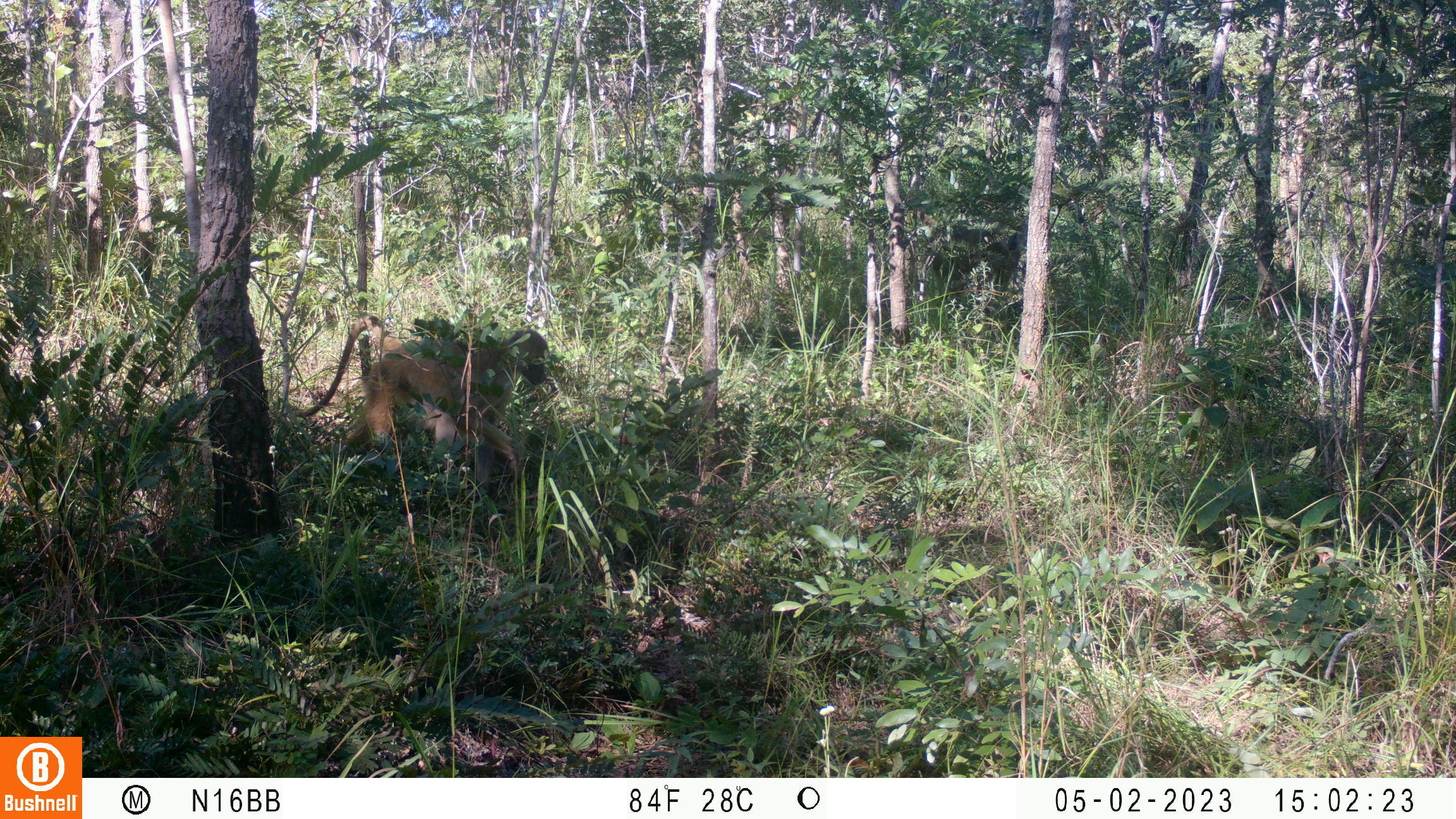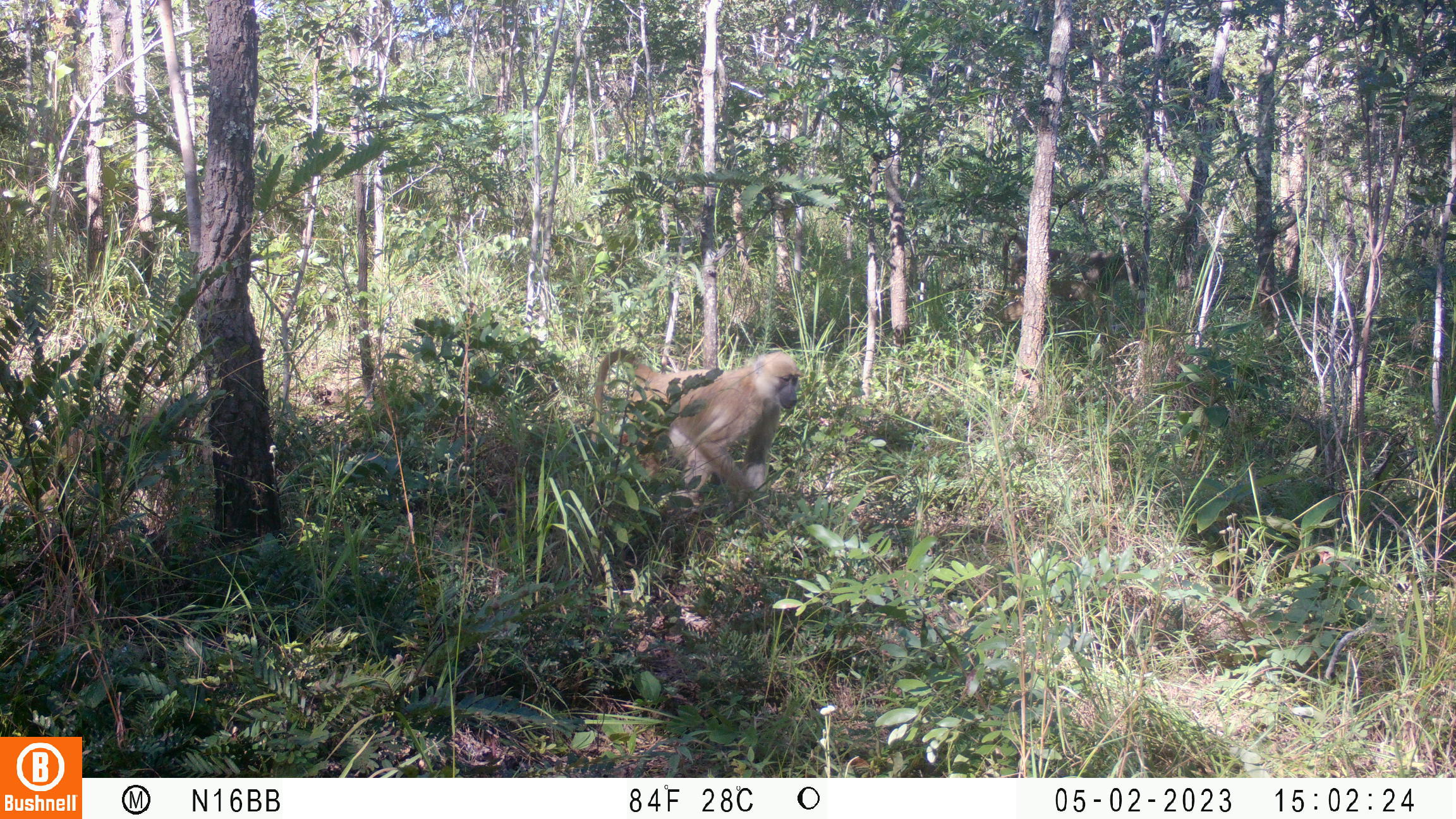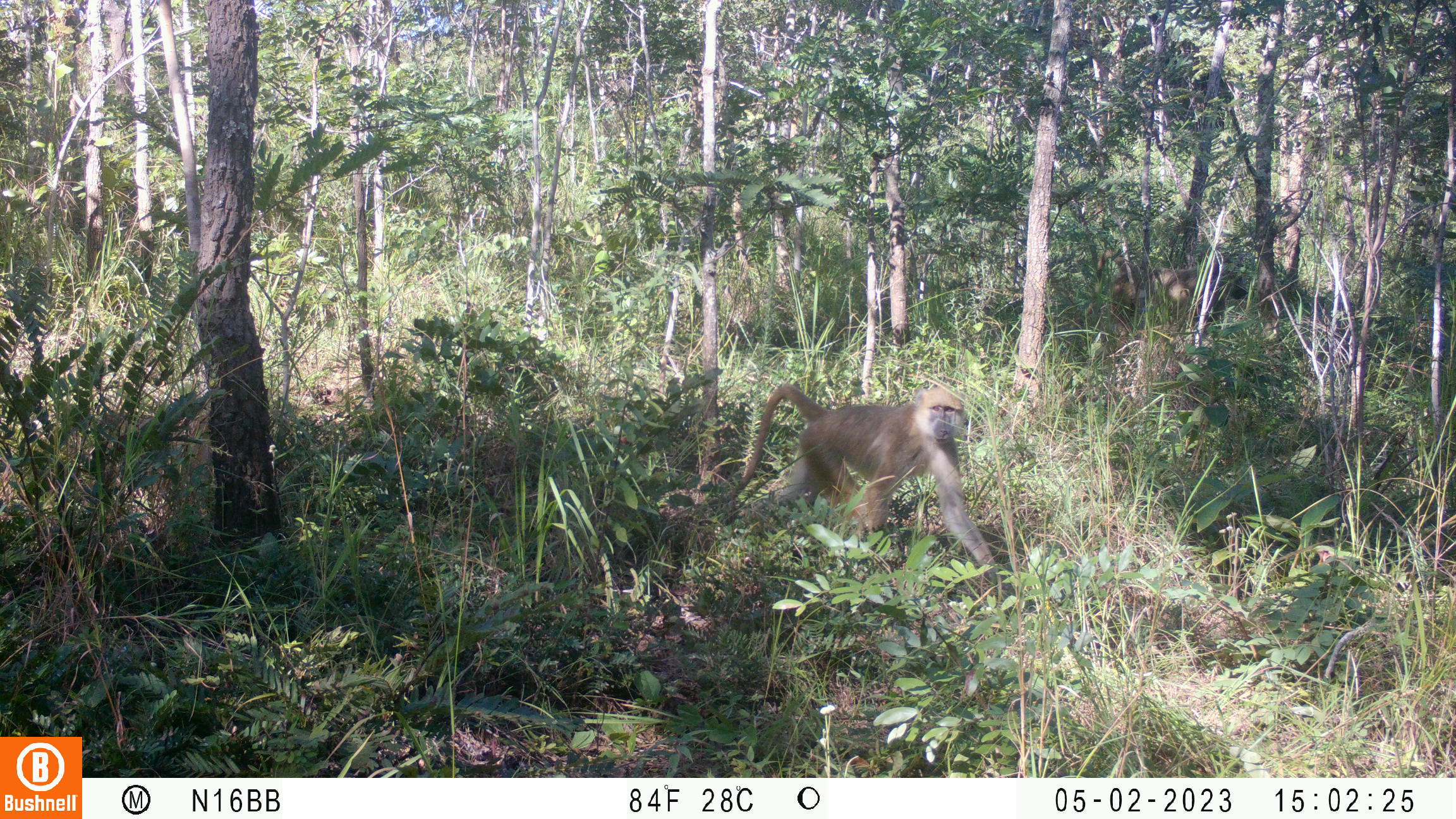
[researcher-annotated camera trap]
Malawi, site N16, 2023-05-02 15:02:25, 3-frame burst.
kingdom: Animalia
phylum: Chordata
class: Mammalia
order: Primates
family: Cercopithecidae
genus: Papio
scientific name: Papio cynocephalus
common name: yellow baboon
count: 1